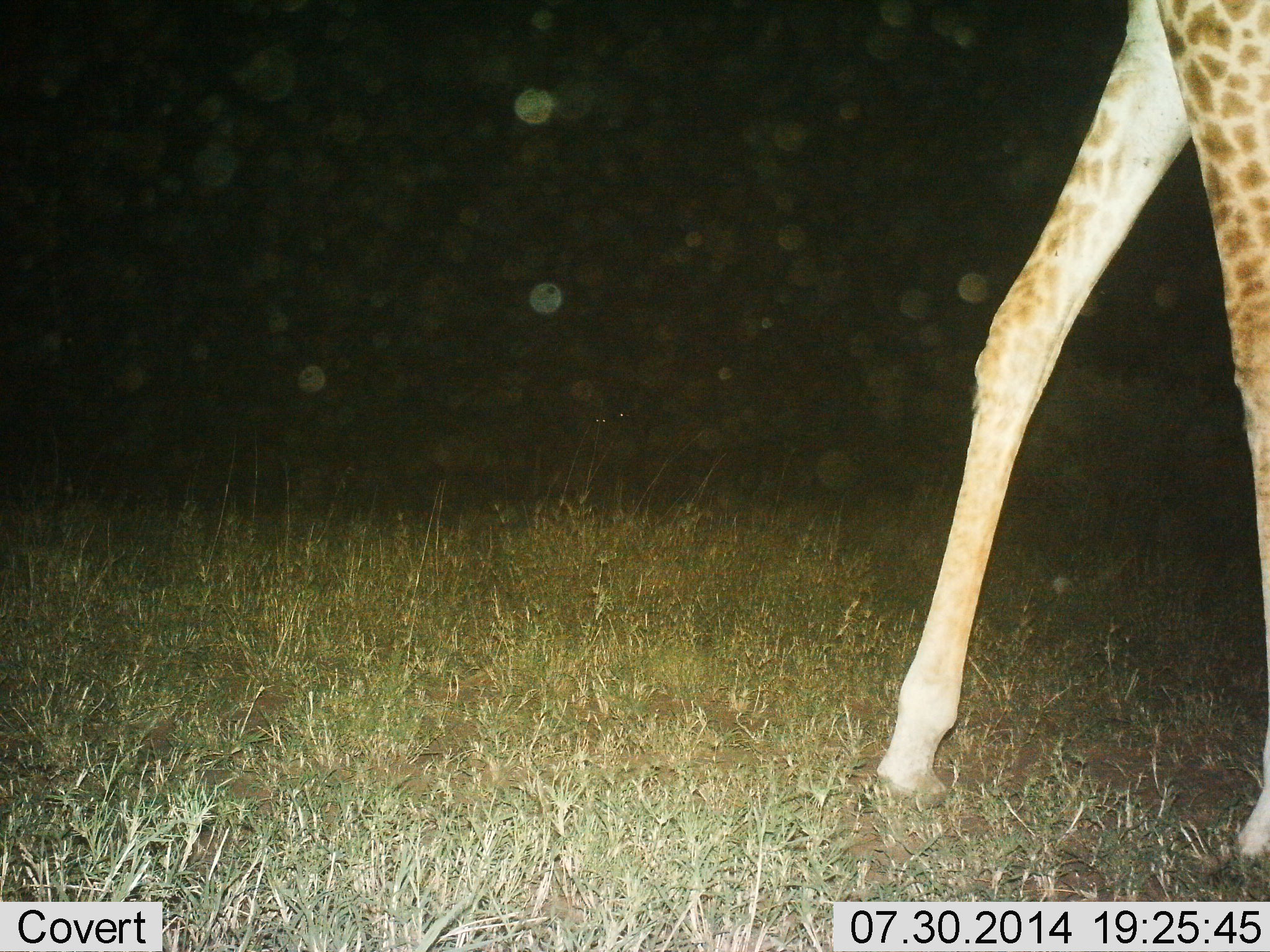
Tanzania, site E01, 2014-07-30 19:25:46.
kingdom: Animalia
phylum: Chordata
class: Mammalia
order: Artiodactyla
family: Giraffidae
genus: Giraffa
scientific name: Giraffa camelopardalis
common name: giraffe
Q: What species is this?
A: Giraffe (Giraffa camelopardalis).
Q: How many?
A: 1.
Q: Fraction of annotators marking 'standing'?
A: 10%.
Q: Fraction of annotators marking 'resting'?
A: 0%.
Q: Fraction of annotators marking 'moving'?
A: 90%.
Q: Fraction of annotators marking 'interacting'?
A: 0%.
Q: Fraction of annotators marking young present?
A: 0%.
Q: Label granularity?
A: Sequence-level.